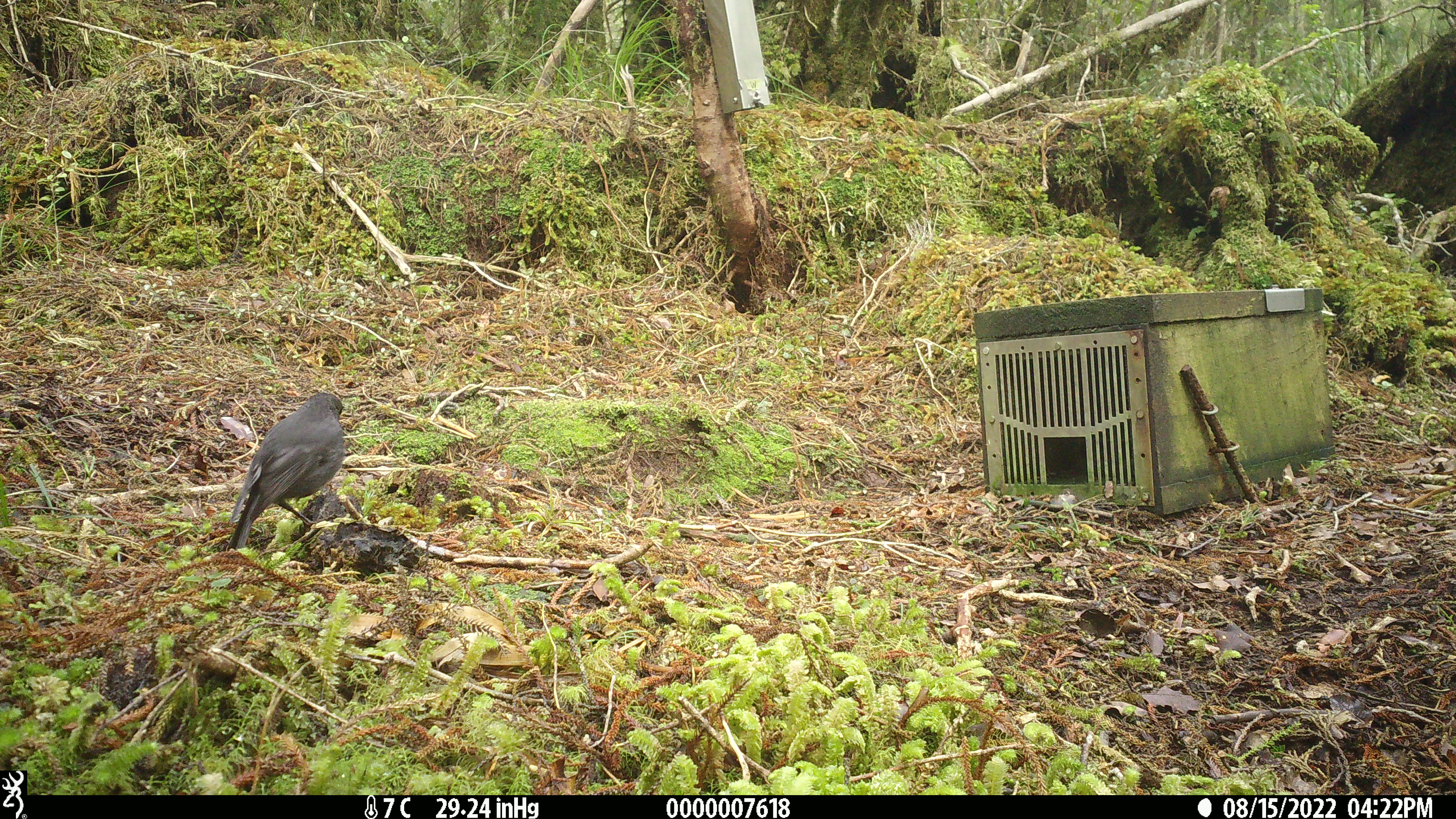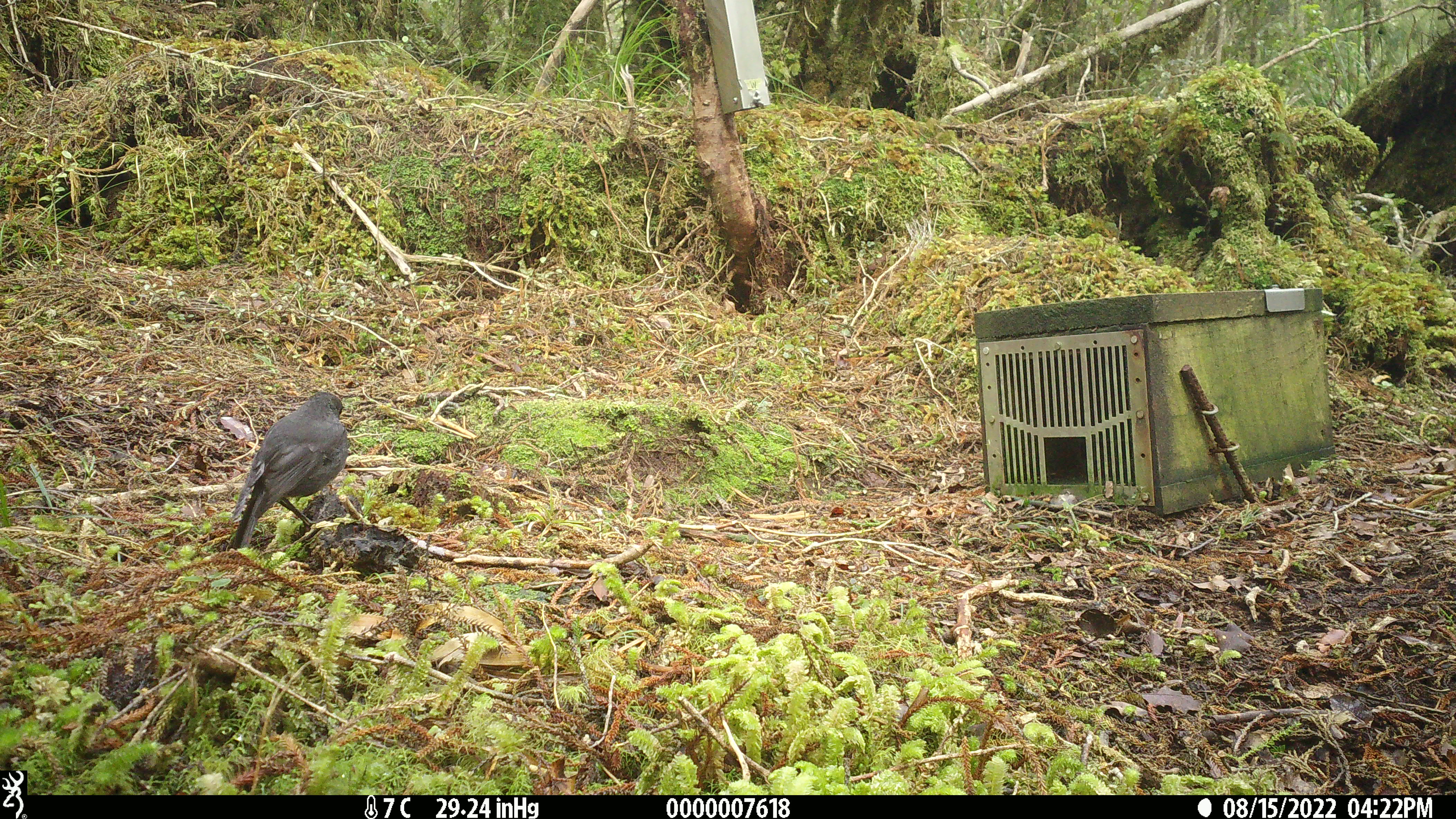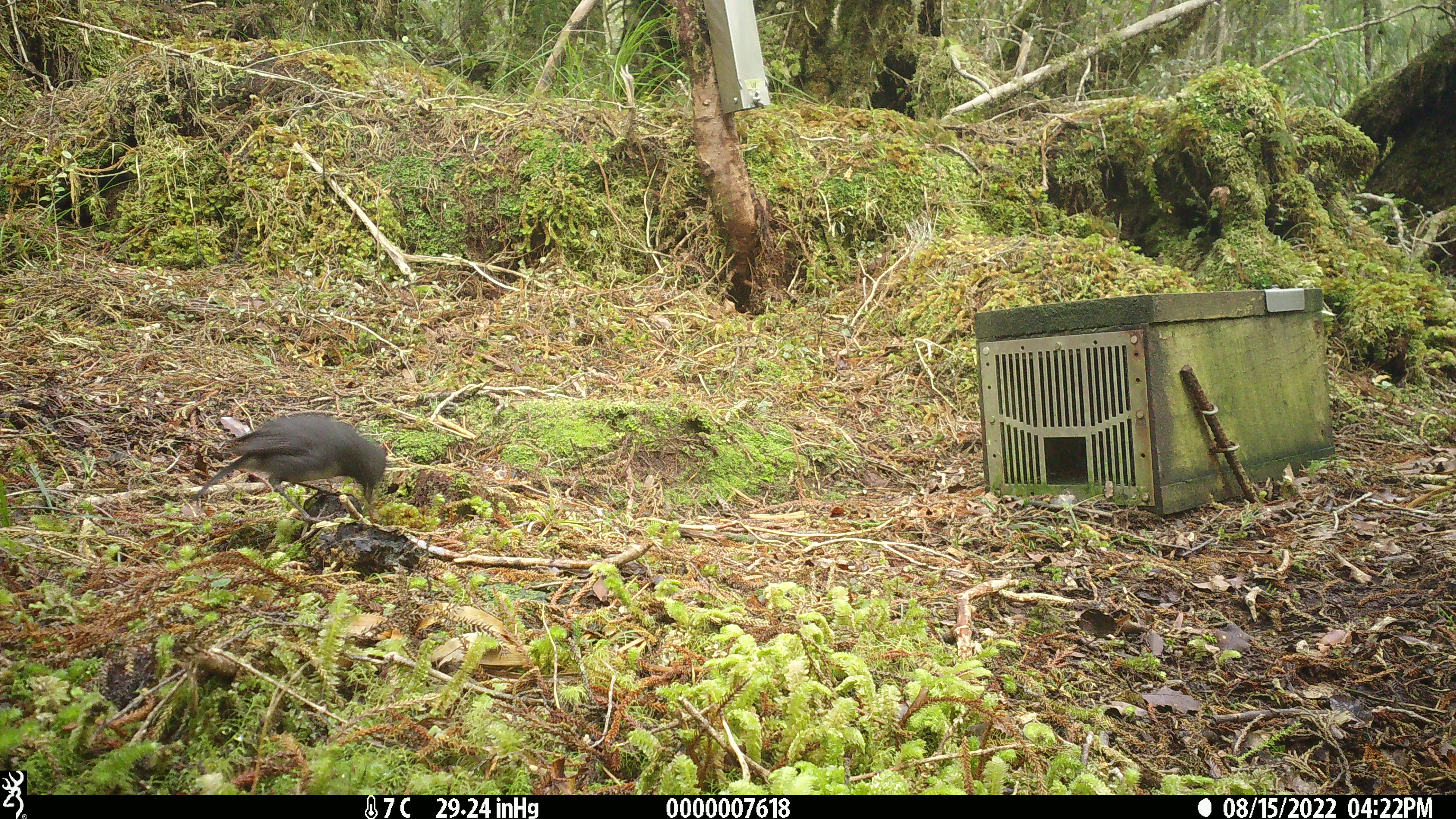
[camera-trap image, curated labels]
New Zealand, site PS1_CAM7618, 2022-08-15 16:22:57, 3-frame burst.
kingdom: Animalia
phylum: Chordata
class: Aves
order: Passeriformes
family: Petroicidae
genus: Petroica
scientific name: Petroica australis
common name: new zealand robin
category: robin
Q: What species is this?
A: Robin (new zealand robin) (Petroica australis).